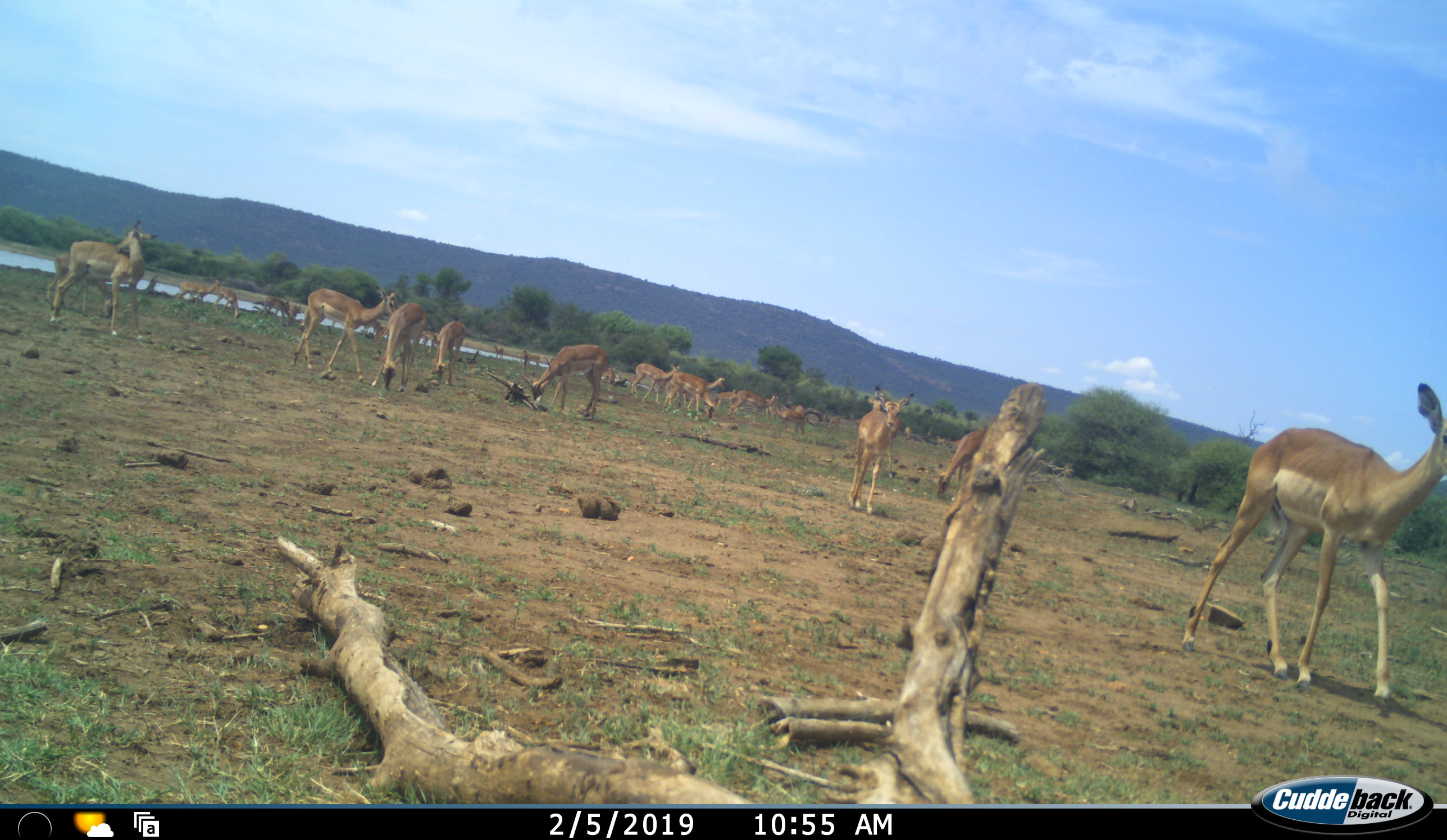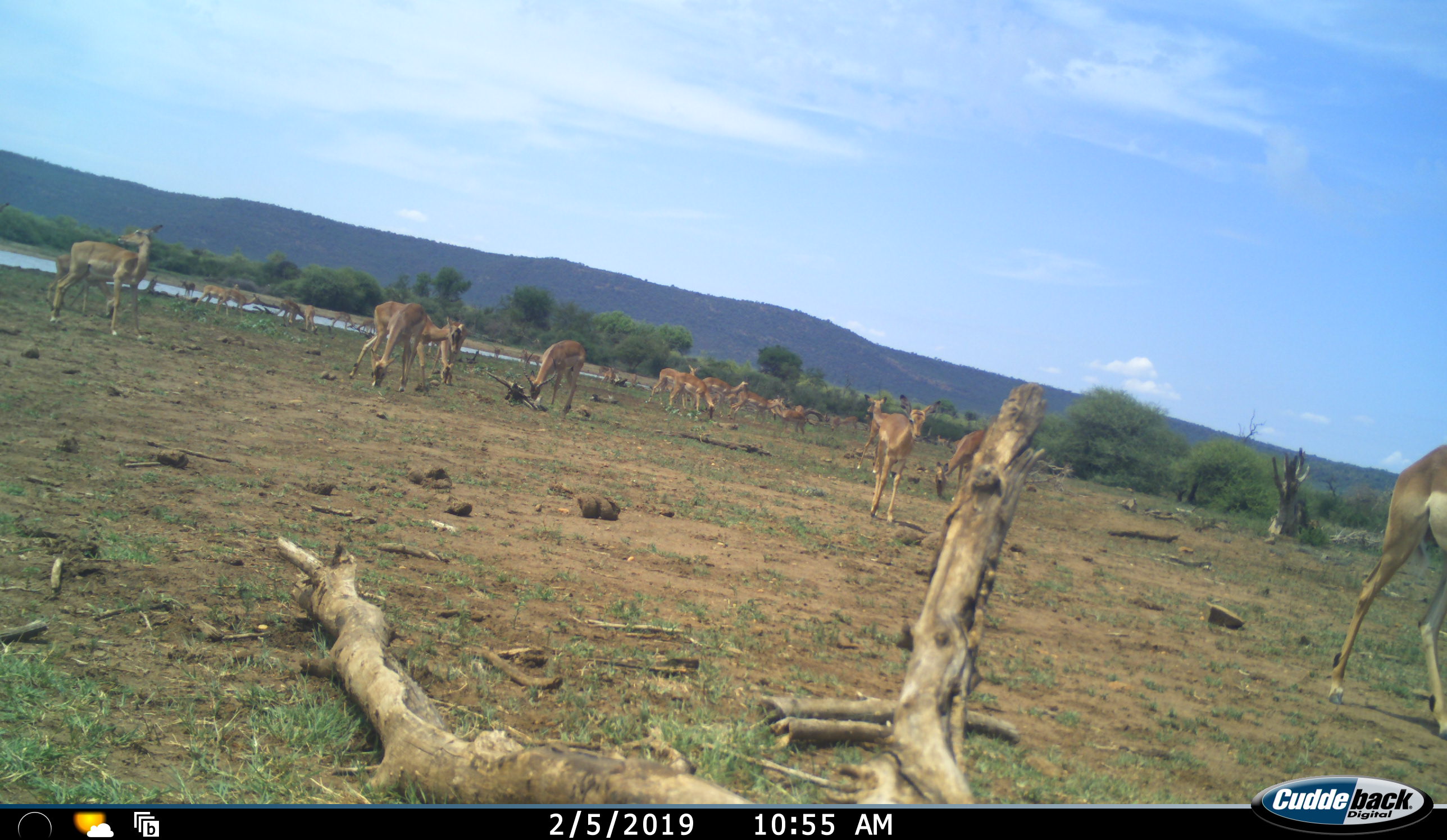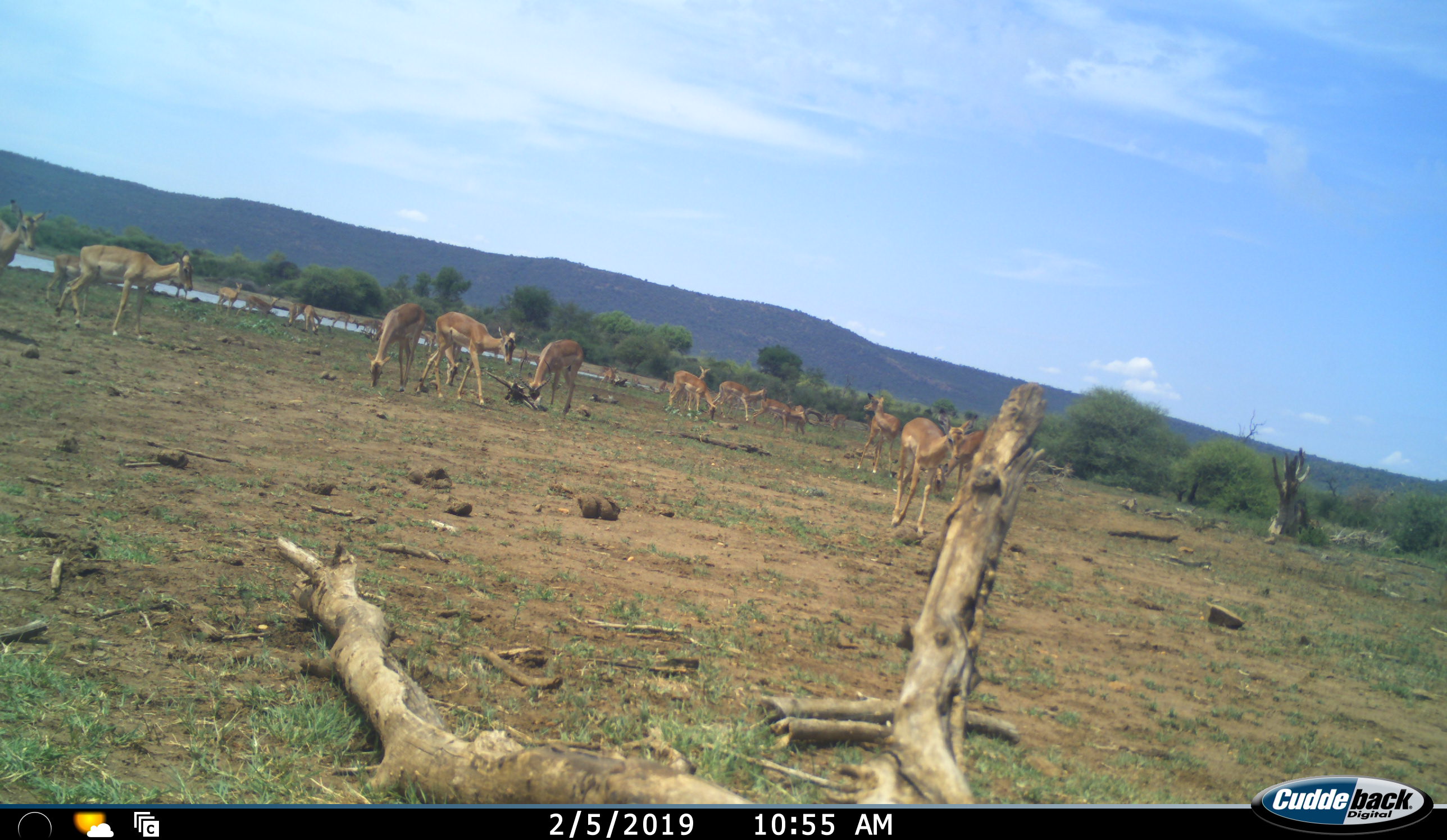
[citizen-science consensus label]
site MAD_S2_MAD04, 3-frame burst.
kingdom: Animalia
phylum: Chordata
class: Mammalia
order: Artiodactyla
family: Bovidae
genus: Aepyceros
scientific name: Aepyceros melampus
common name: impala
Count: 11-50.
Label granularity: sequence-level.